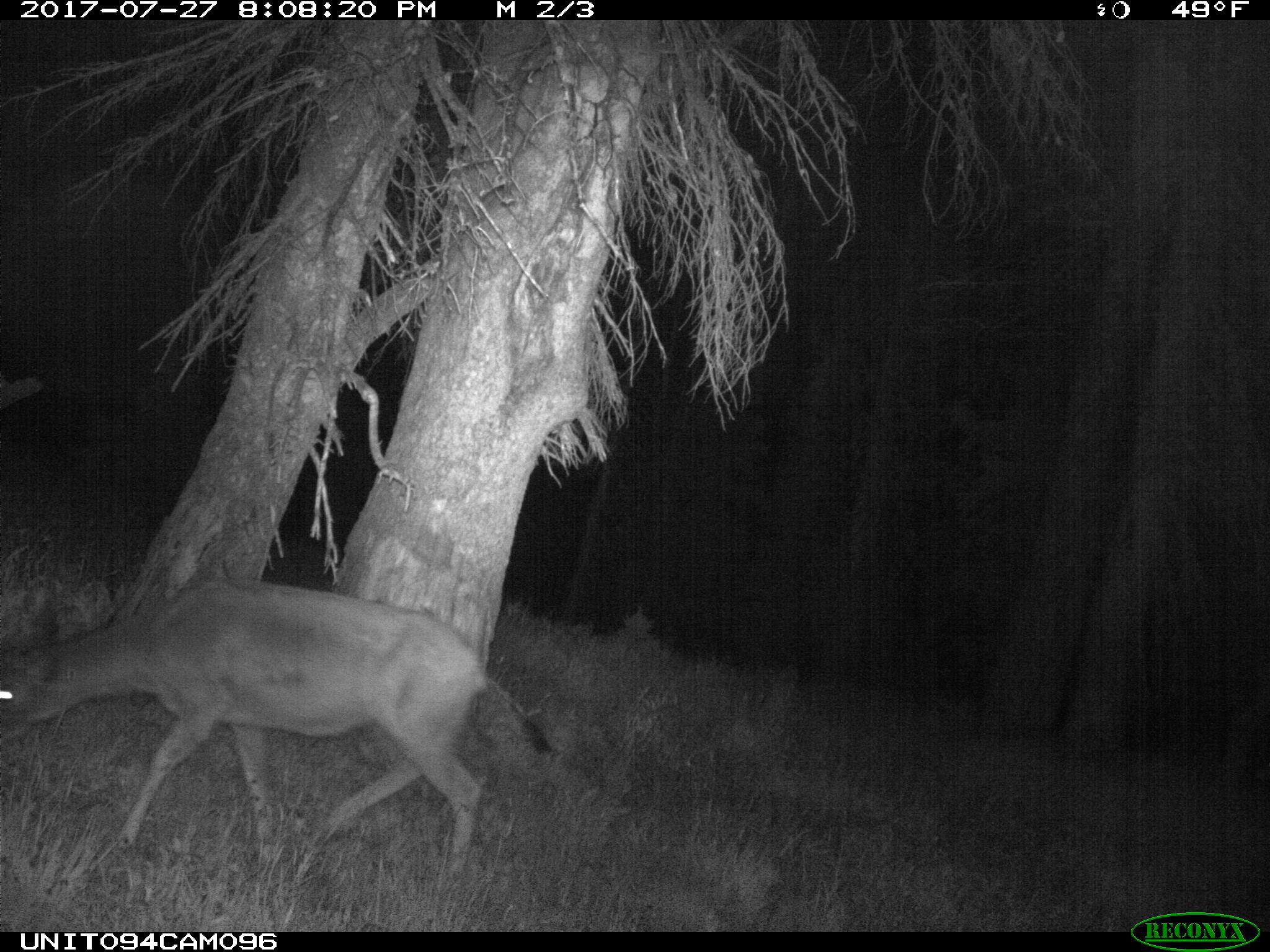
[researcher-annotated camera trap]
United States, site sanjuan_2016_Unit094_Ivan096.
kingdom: Animalia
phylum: Chordata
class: Mammalia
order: Artiodactyla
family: Cervidae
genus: Odocoileus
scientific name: Odocoileus hemionus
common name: mule deer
Odocoileus hemionus (mule deer).